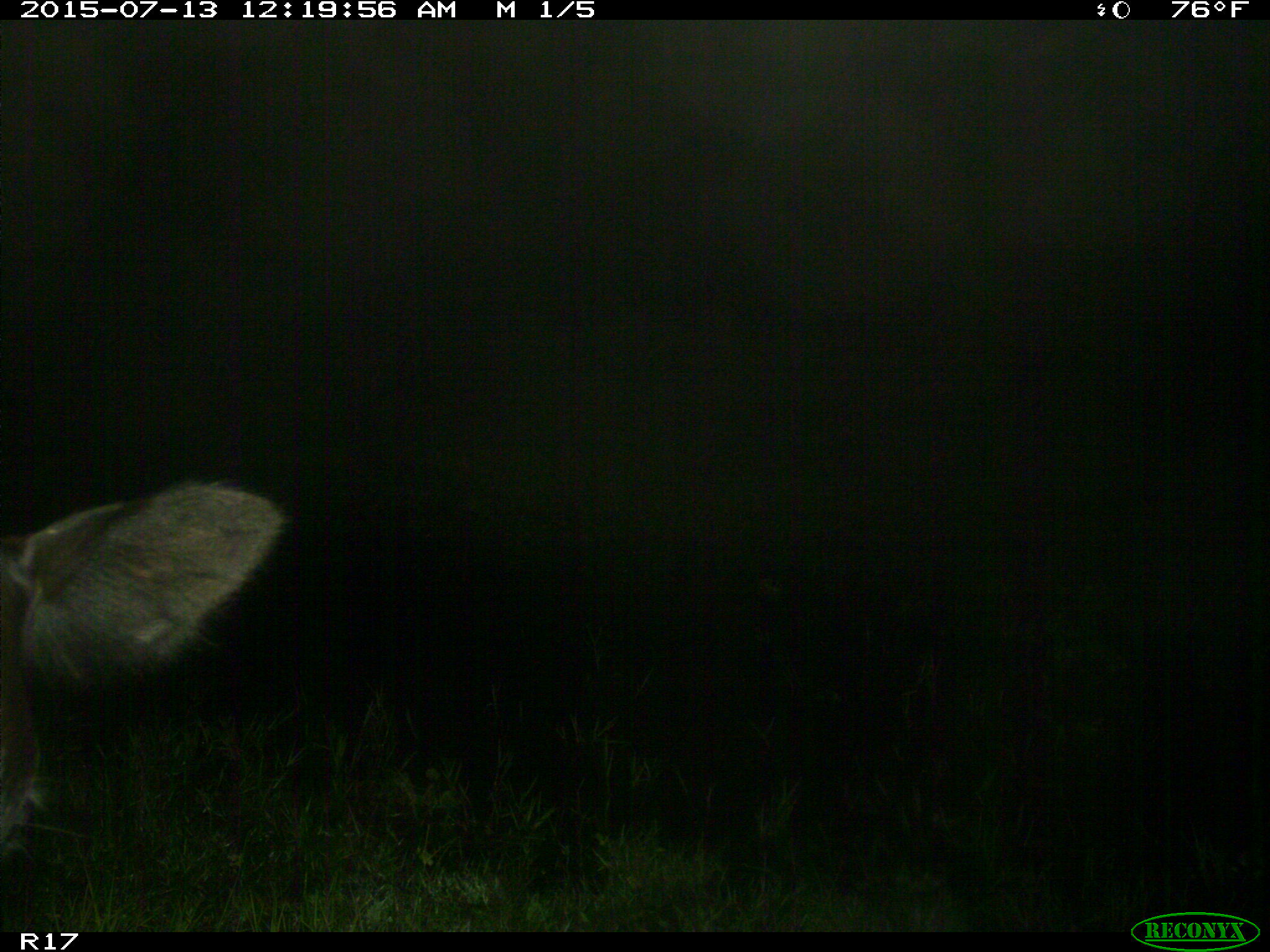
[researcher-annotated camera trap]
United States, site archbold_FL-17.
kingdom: Animalia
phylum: Chordata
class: Mammalia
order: Artiodactyla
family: Bovidae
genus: Bos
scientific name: Bos taurus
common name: domestic cow